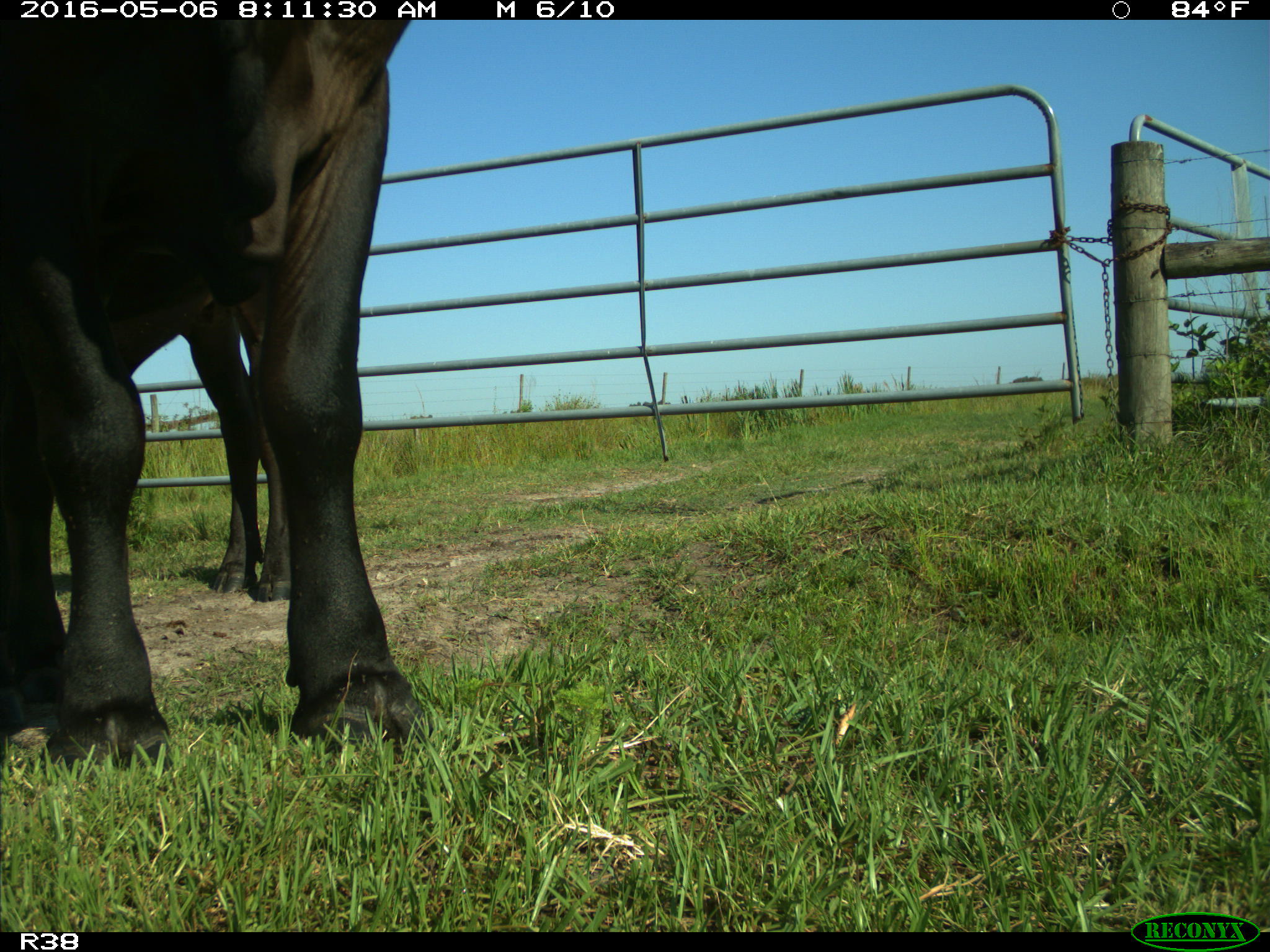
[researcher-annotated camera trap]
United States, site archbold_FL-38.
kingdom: Animalia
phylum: Chordata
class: Mammalia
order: Artiodactyla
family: Bovidae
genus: Bos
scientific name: Bos taurus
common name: domestic cow